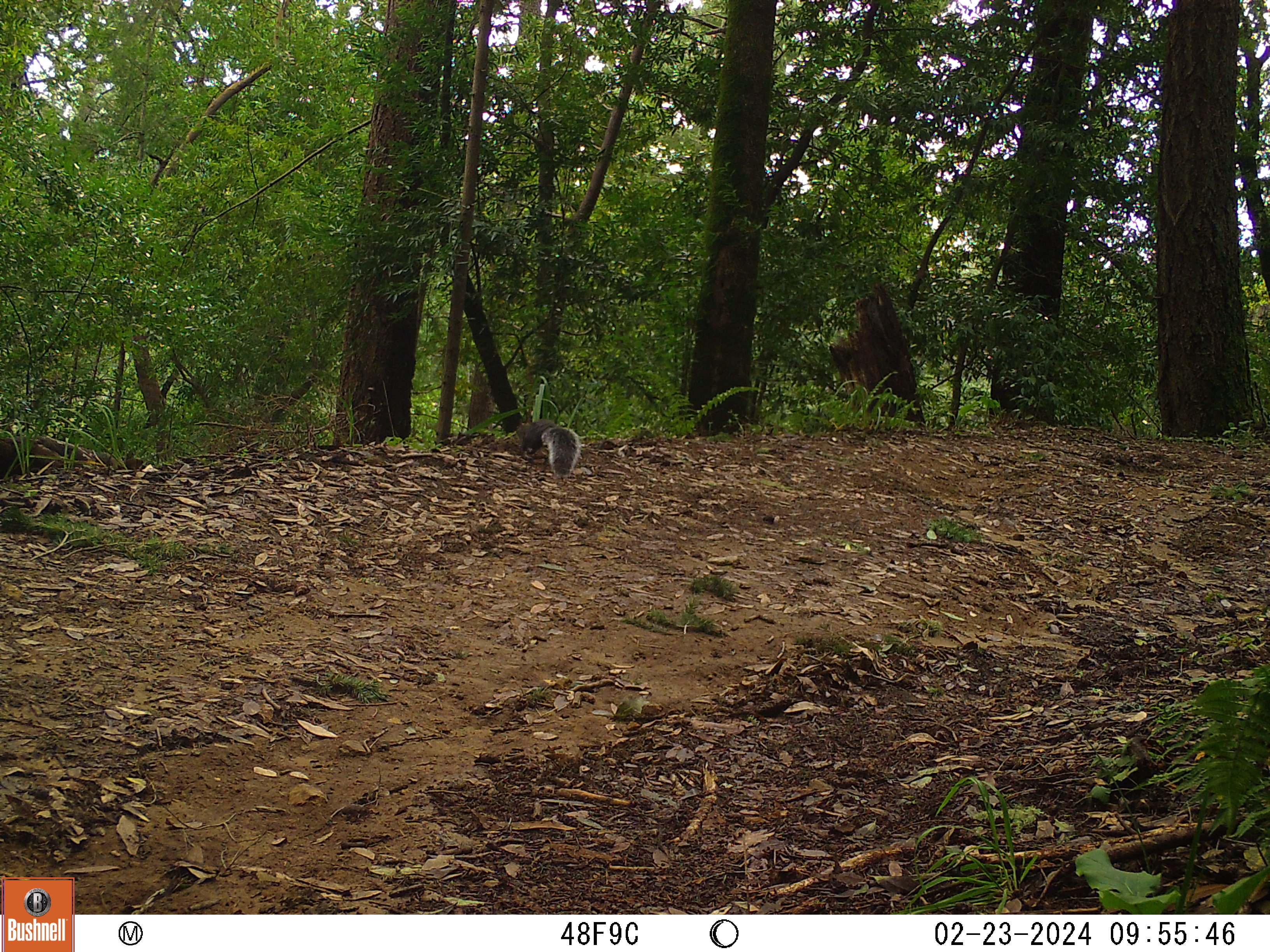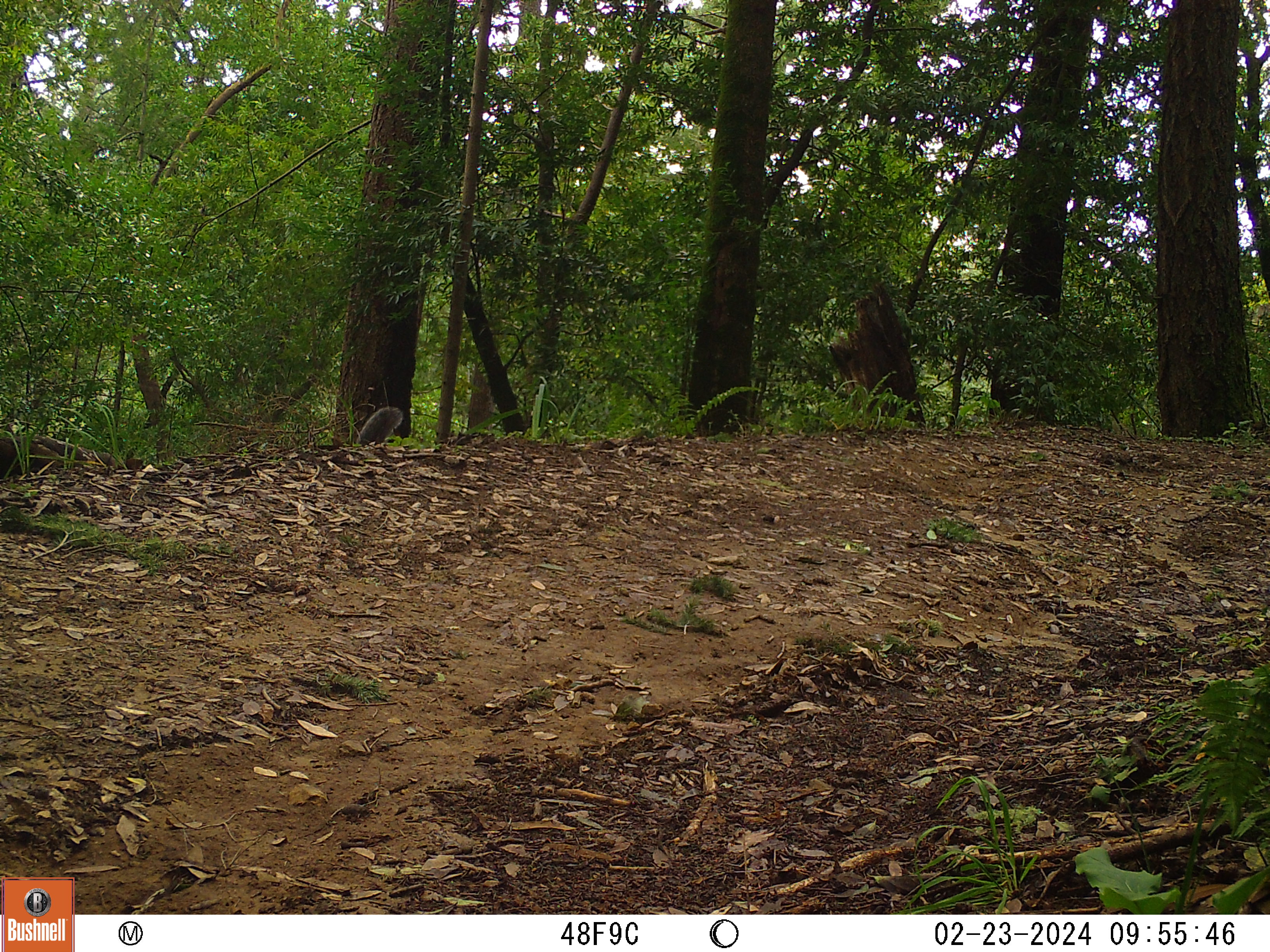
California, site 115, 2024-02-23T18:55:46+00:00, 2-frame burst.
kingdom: Animalia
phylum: Chordata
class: Mammalia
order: Rodentia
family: Sciuridae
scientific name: Sciuridae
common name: squirrel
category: unknown squirrel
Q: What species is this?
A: Unknown squirrel (squirrel) (Sciuridae).